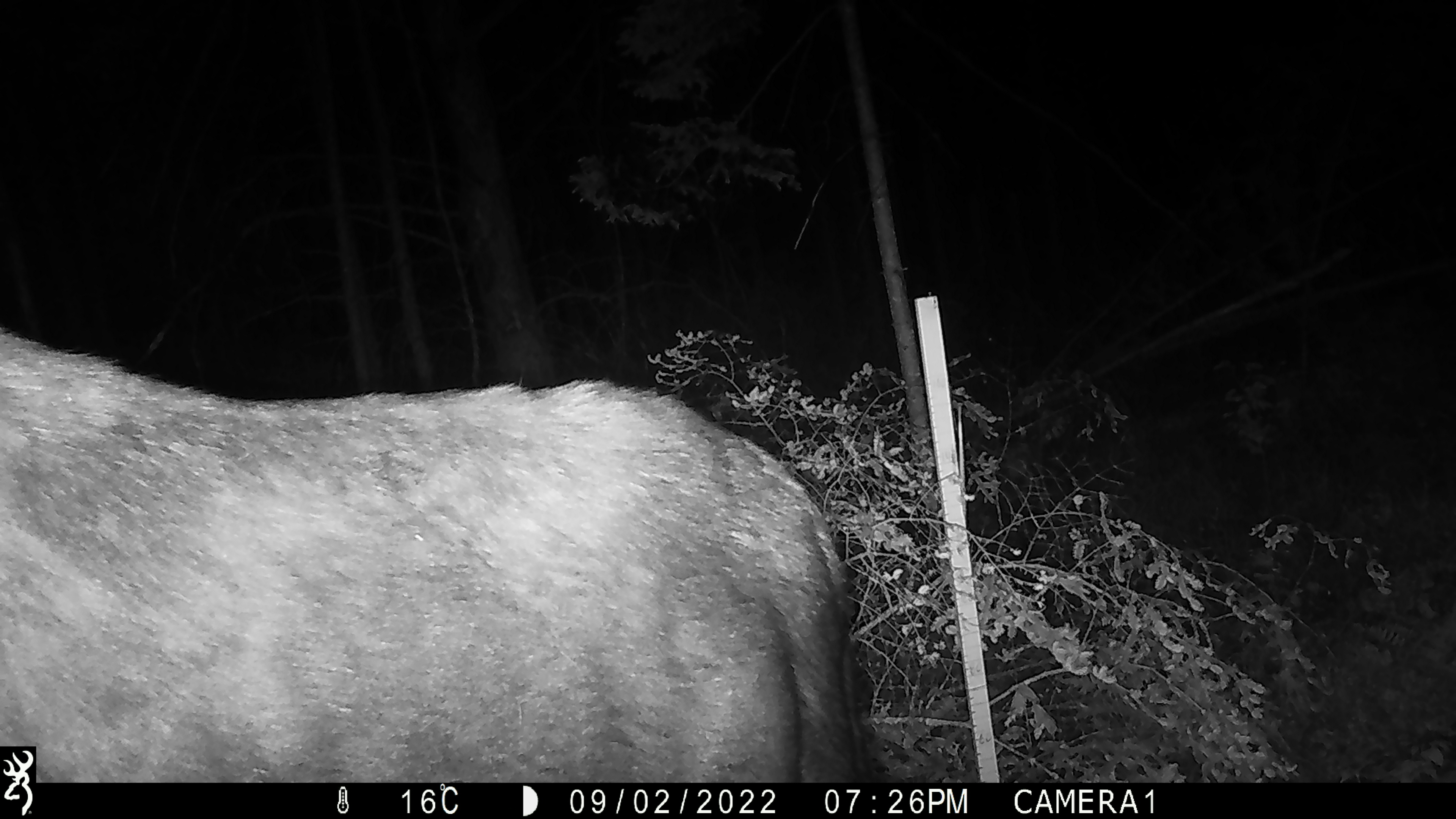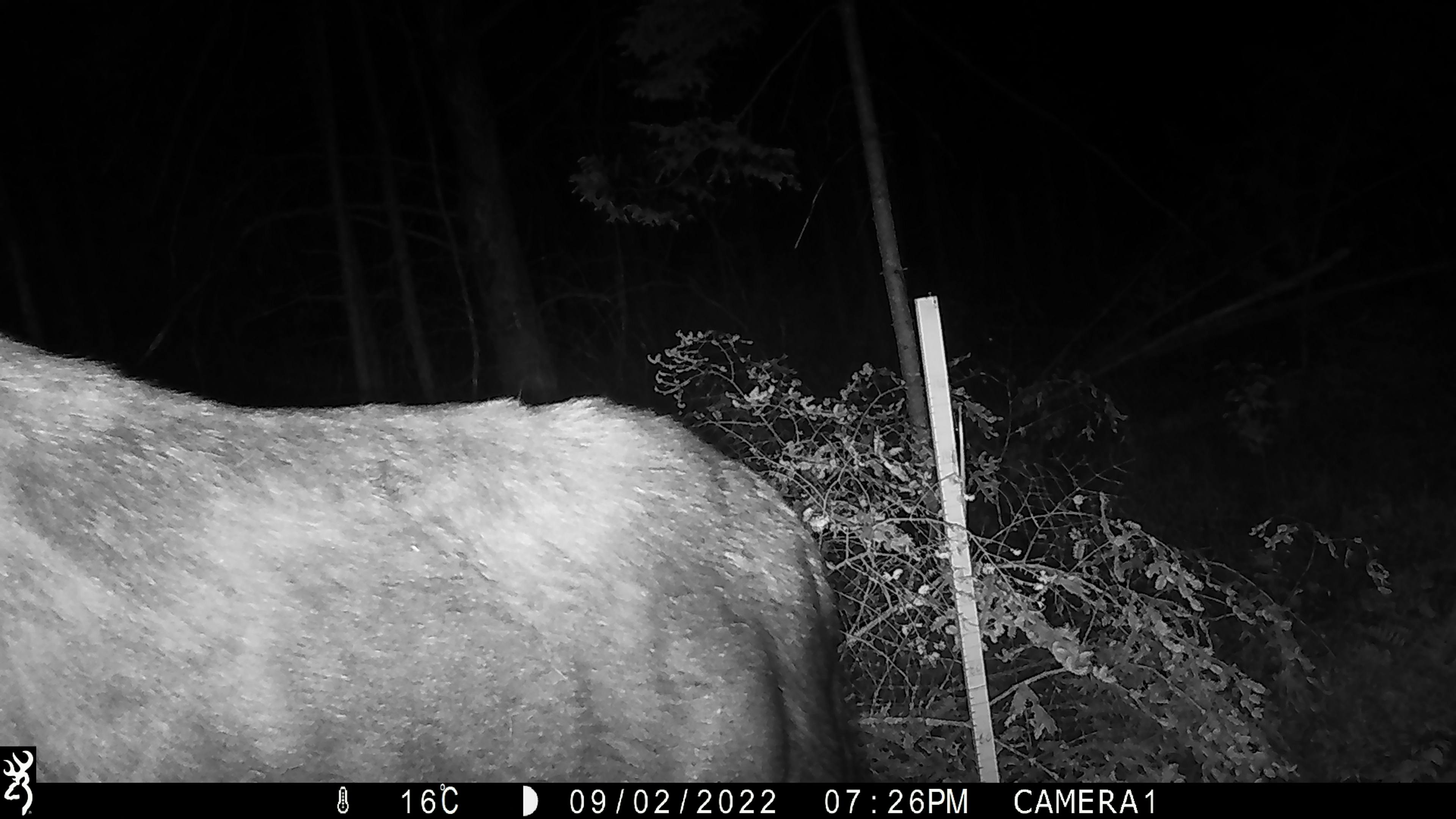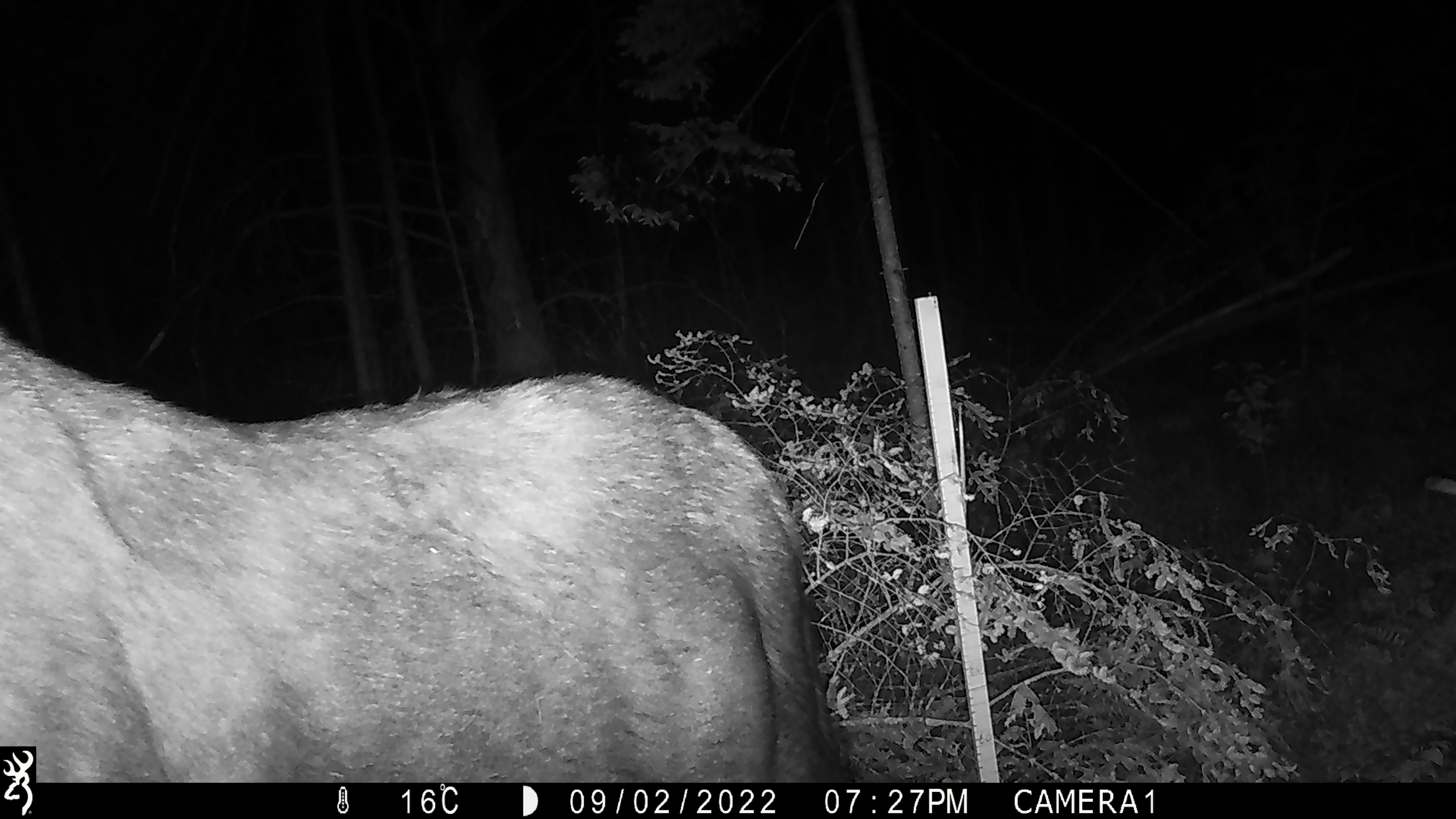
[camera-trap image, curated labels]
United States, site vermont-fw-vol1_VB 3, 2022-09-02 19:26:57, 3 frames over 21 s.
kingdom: Animalia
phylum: Chordata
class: Mammalia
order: Artiodactyla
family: Cervidae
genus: Alces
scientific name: Alces alces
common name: moose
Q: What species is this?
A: Moose (Alces alces).